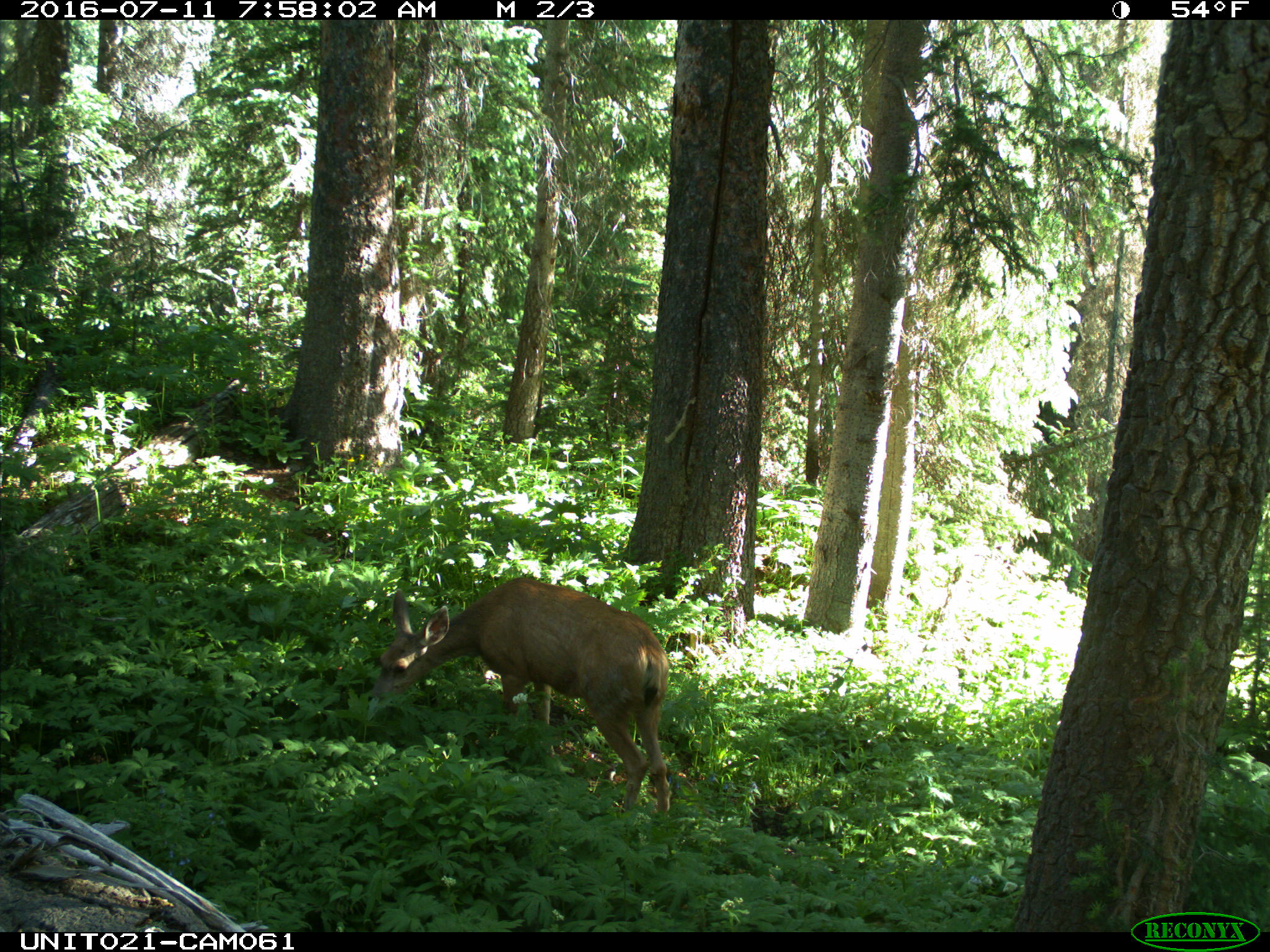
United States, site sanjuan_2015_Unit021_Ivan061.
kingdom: Animalia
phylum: Chordata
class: Mammalia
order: Artiodactyla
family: Cervidae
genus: Odocoileus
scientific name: Odocoileus hemionus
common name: mule deer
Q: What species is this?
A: Odocoileus hemionus (mule deer).